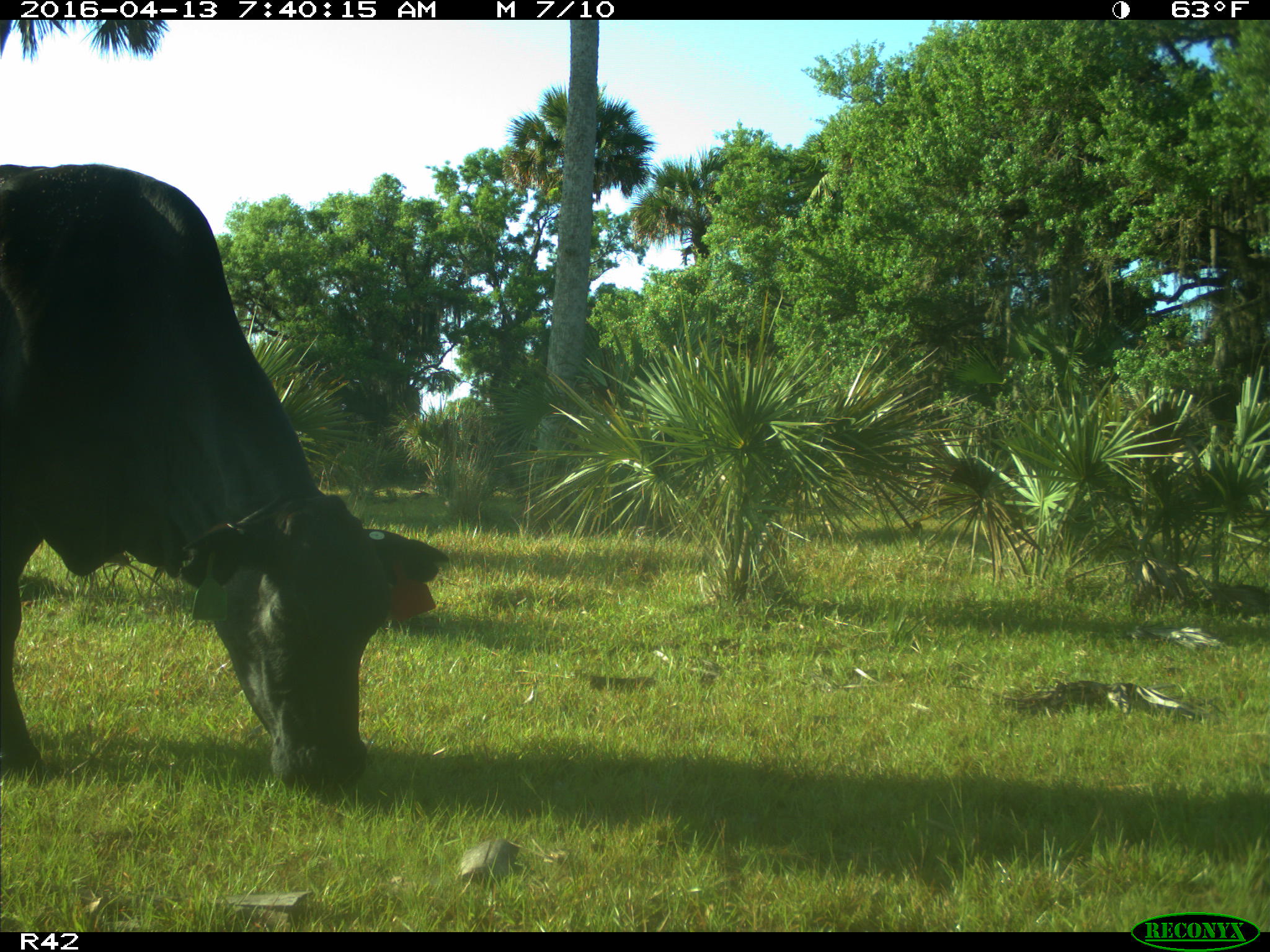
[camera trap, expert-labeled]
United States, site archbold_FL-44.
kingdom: Animalia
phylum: Chordata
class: Mammalia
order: Artiodactyla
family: Bovidae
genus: Bos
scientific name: Bos taurus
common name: domestic cow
Bos taurus (domestic cow).